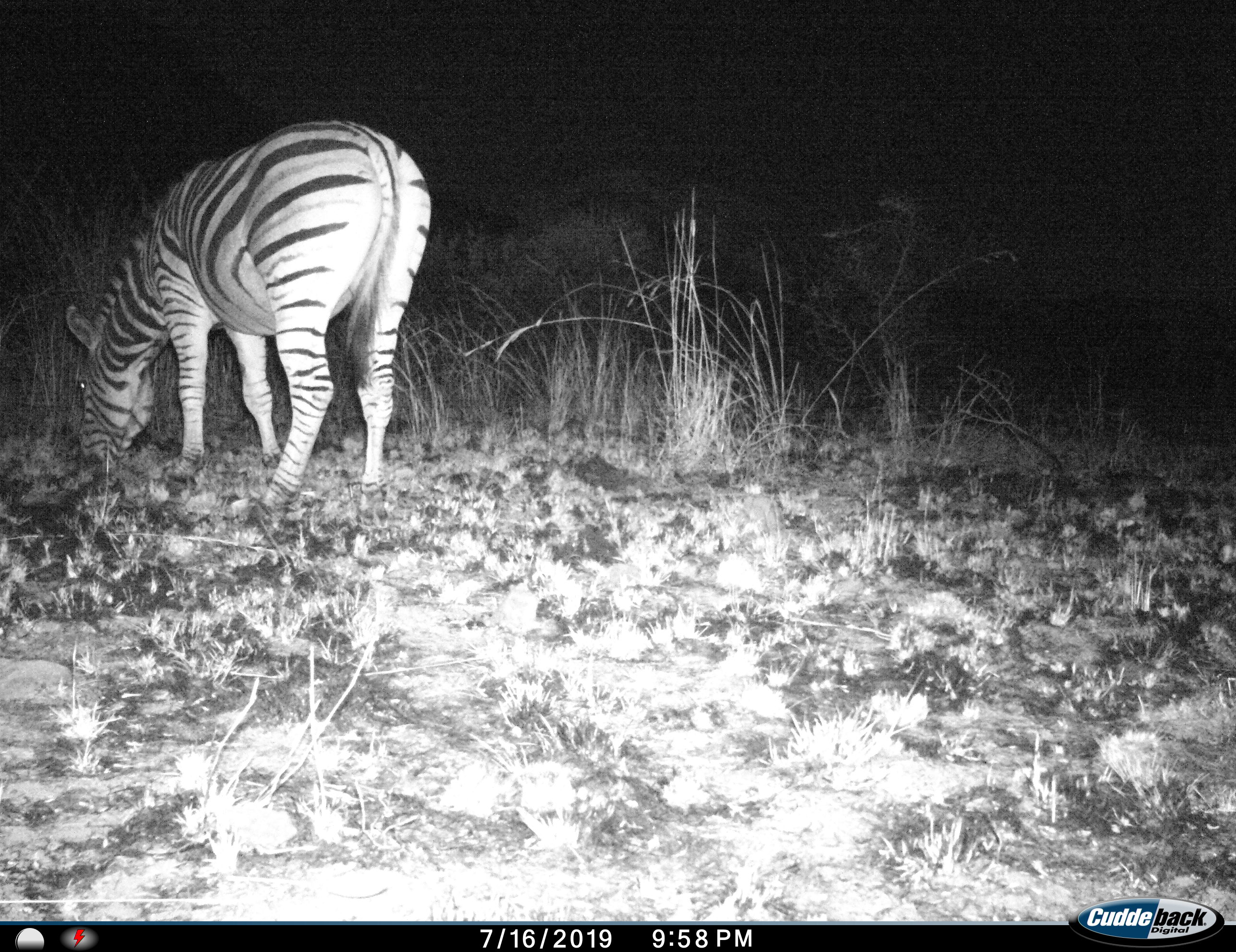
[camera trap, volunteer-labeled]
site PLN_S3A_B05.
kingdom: Animalia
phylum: Chordata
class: Mammalia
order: Perissodactyla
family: Equidae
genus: Equus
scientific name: Equus quagga burchellii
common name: burchell's zebra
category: zebraburchells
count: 1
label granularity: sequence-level